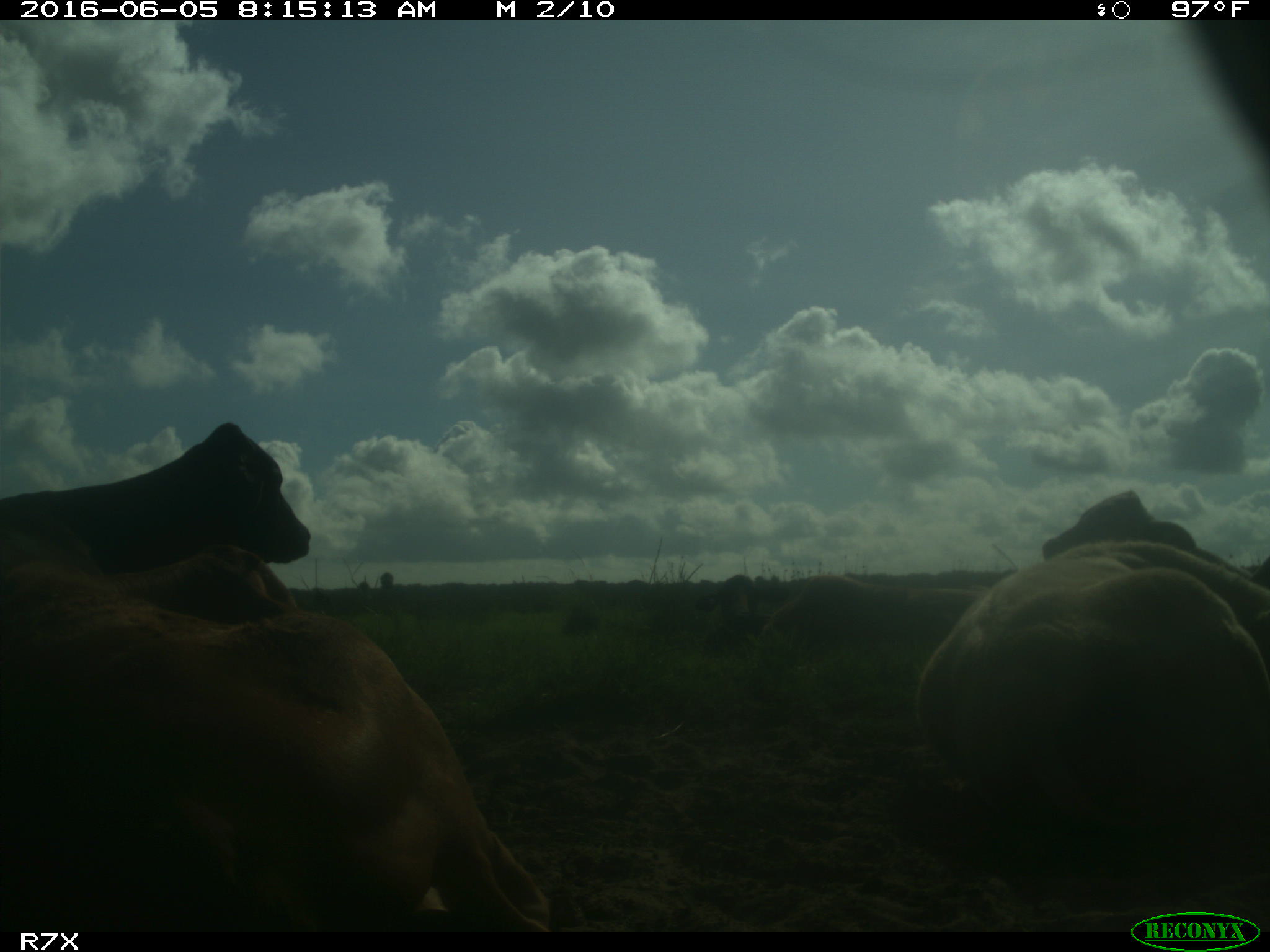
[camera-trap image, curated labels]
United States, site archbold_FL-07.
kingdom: Animalia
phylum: Chordata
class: Mammalia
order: Artiodactyla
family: Bovidae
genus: Bos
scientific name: Bos taurus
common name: domestic cow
Bos taurus (domestic cow).